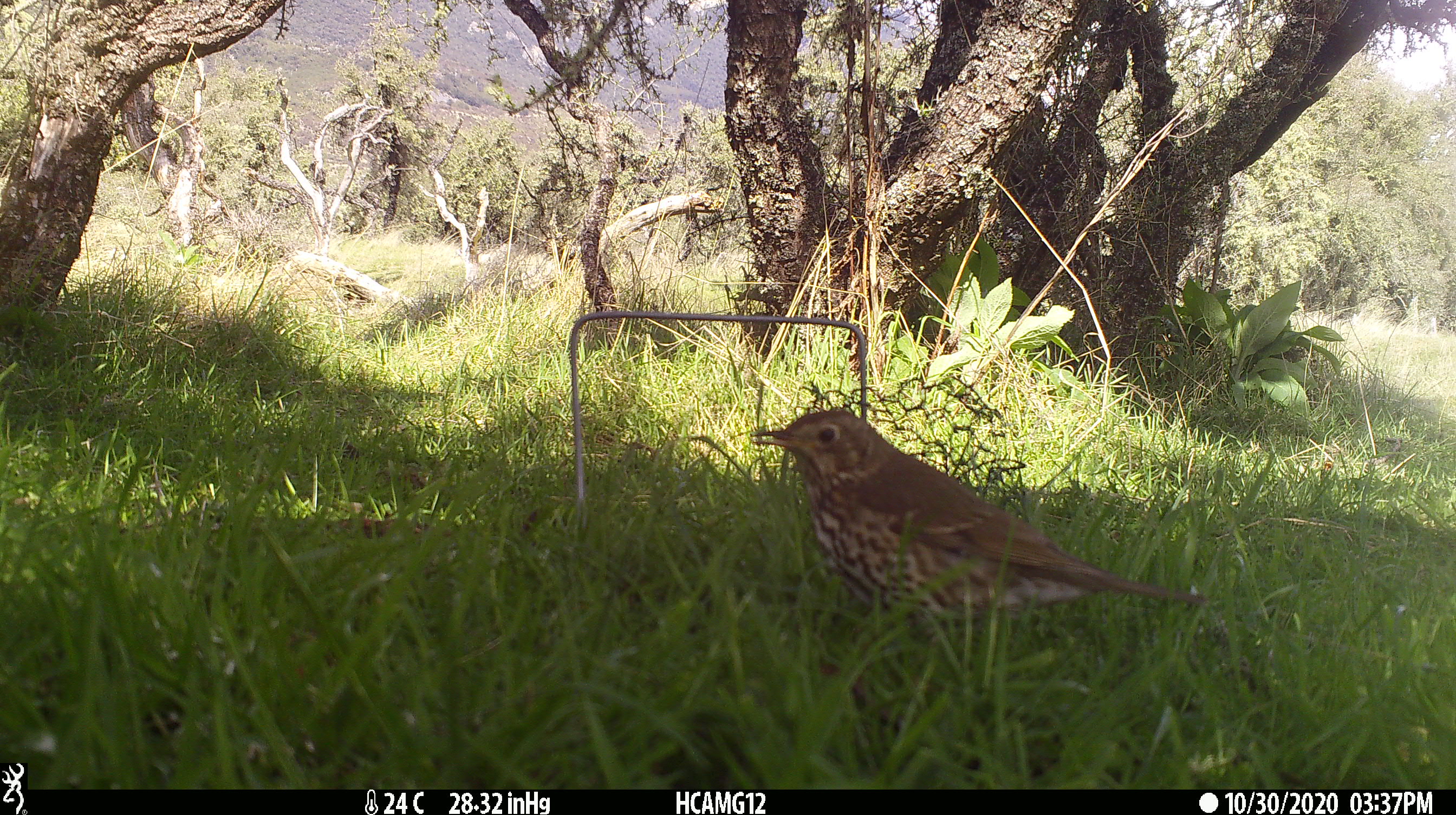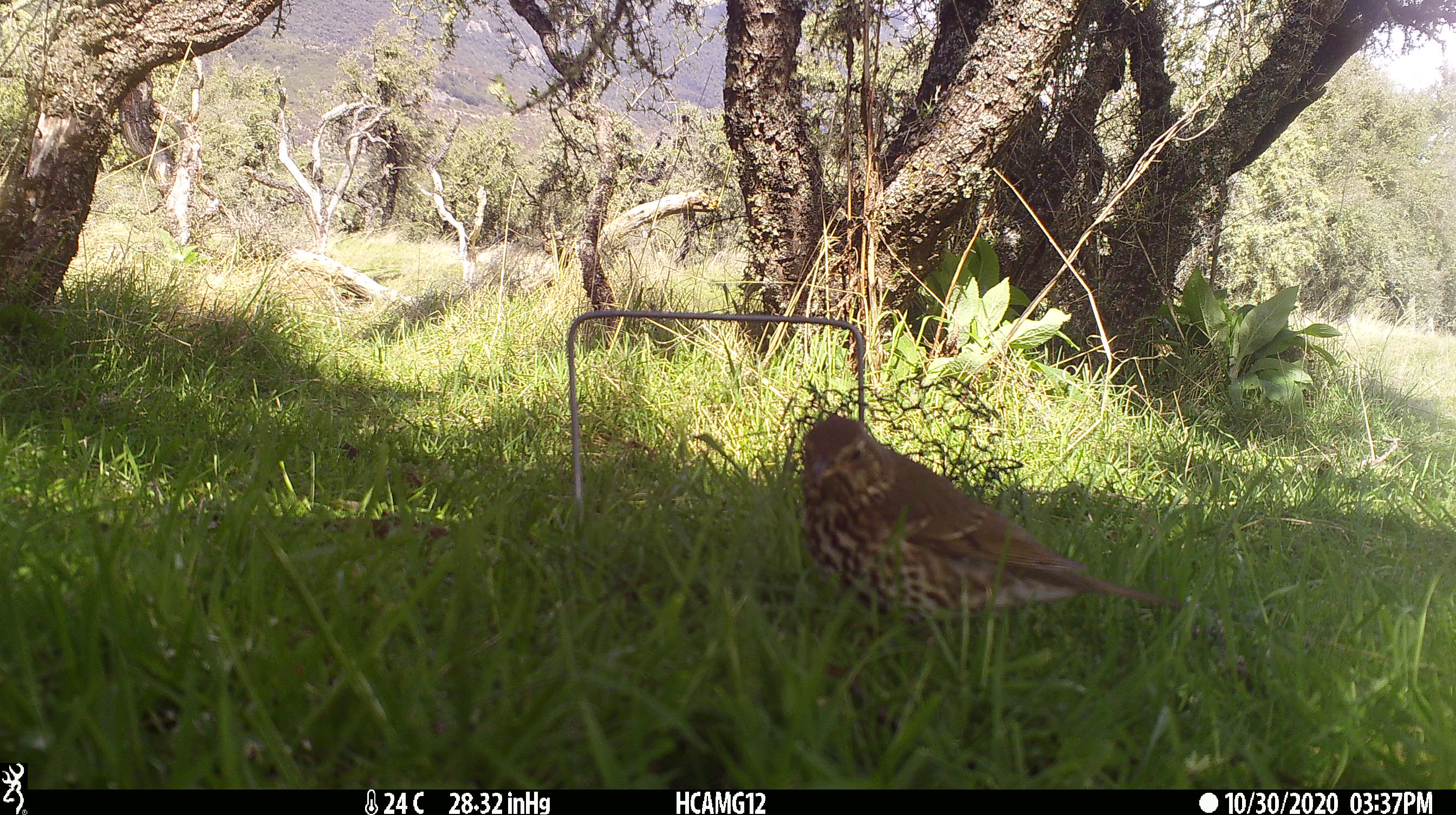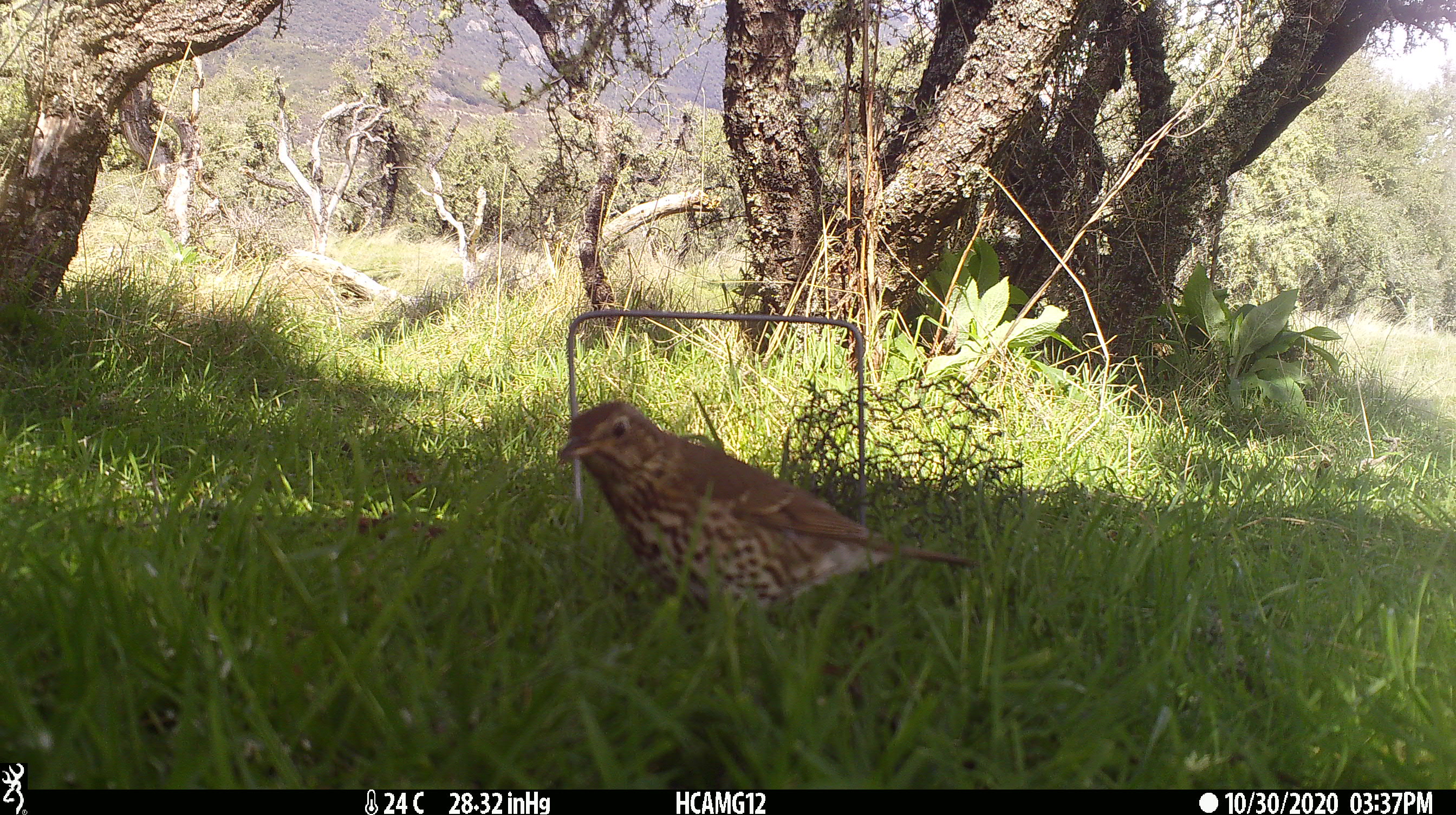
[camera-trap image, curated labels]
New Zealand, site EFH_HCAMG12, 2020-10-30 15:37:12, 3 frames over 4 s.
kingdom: Animalia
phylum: Chordata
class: Aves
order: Passeriformes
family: Turdidae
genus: Turdus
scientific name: Turdus philomelos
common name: song thrush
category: thrush